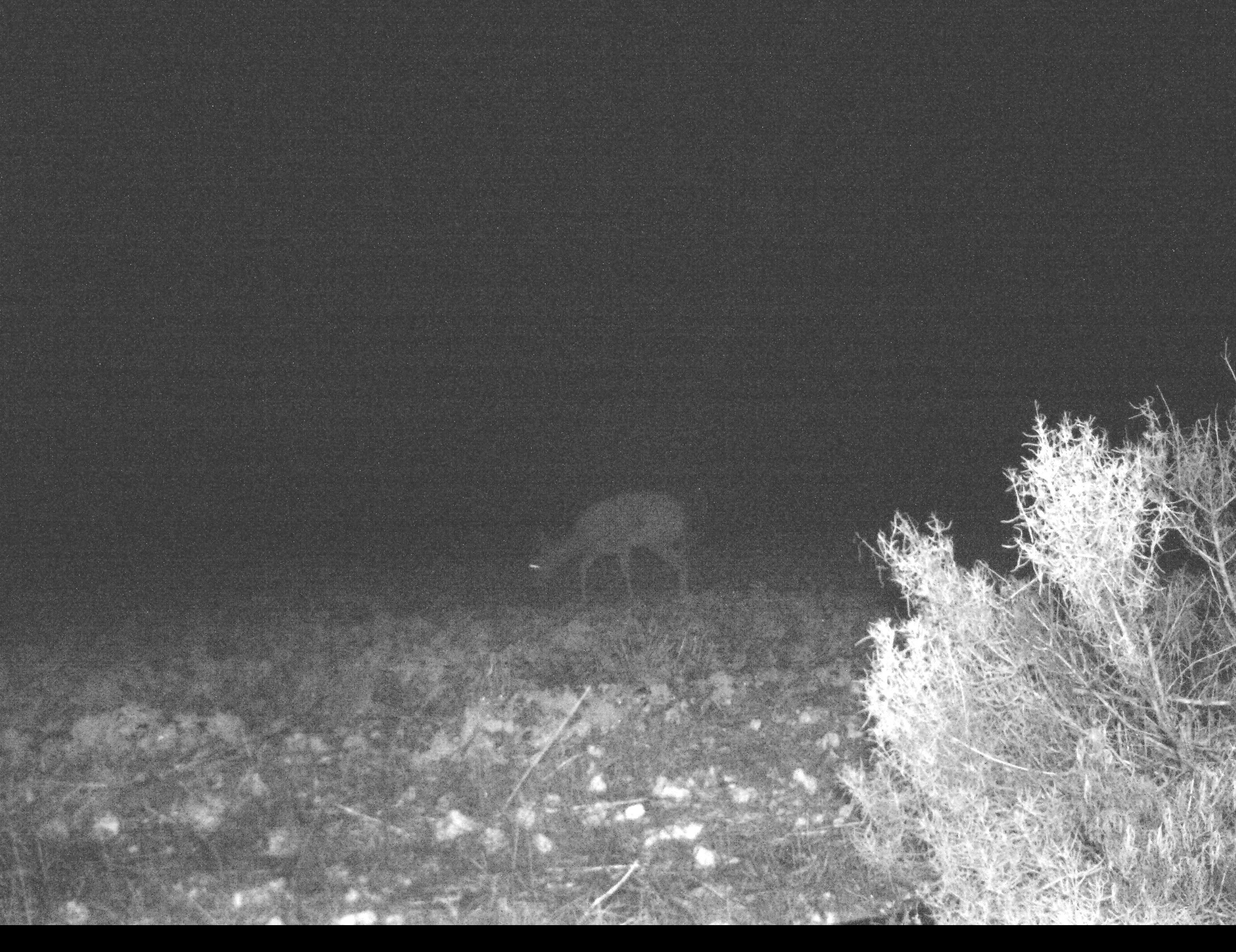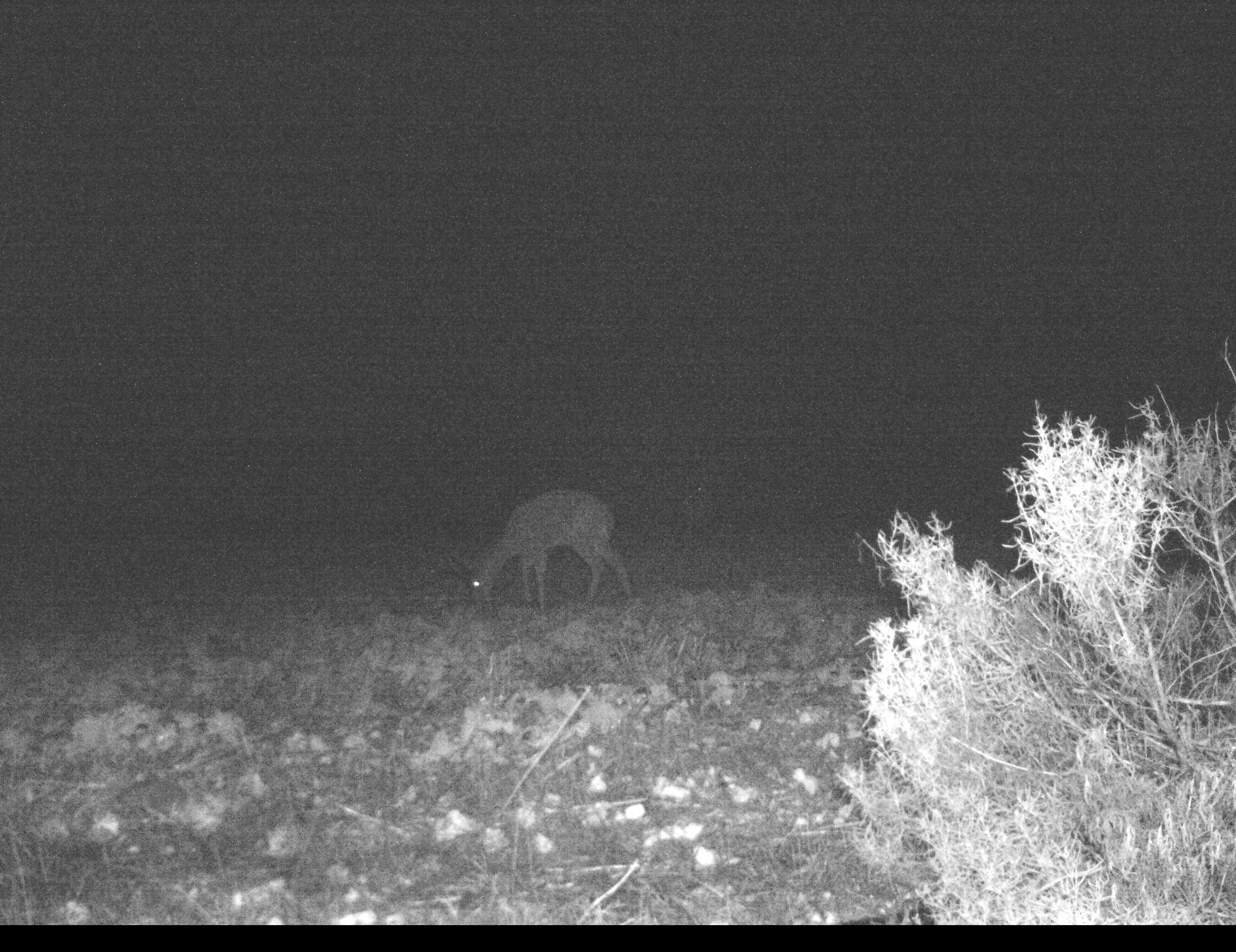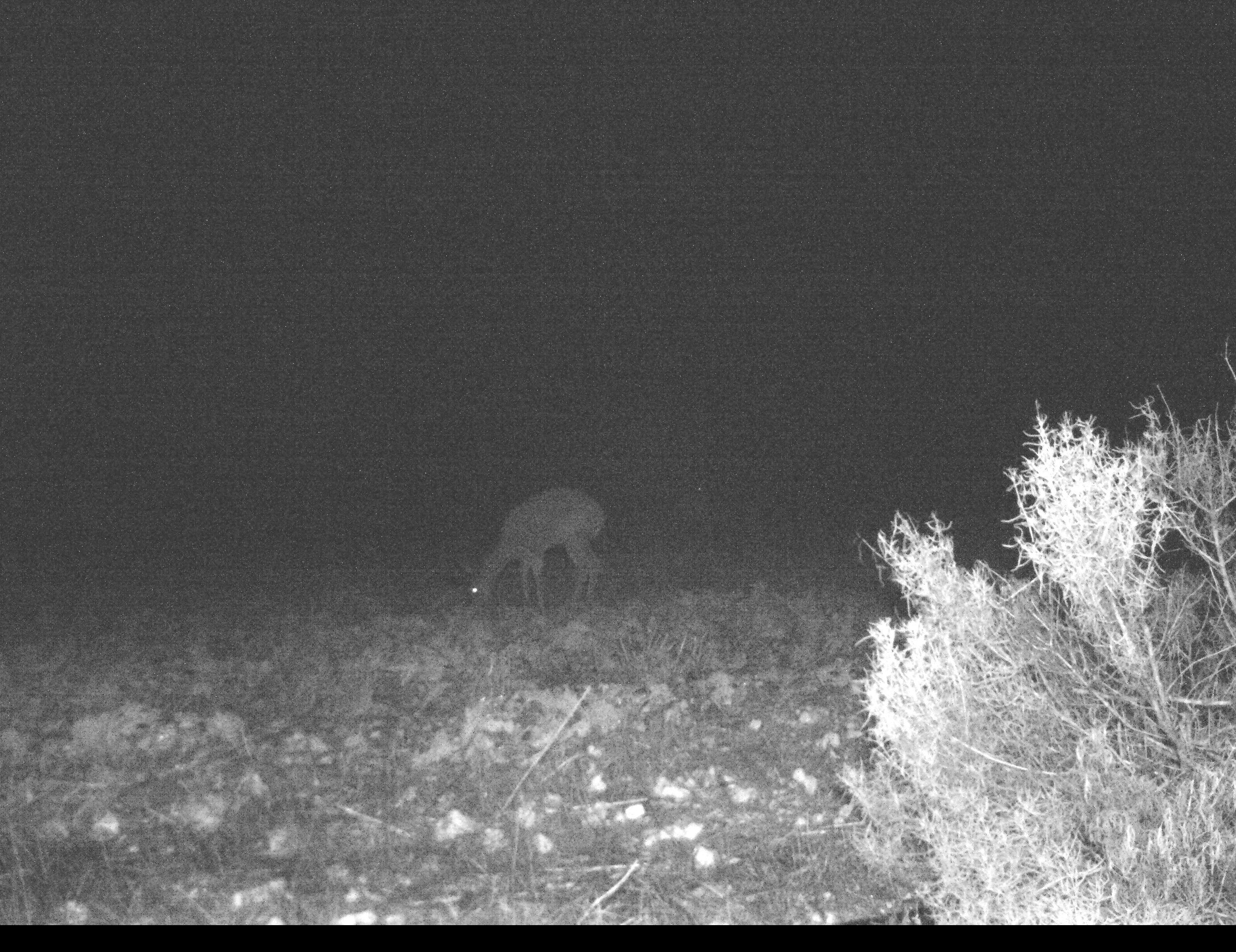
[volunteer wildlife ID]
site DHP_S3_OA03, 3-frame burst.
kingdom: Animalia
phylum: Chordata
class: Mammalia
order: Artiodactyla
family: Bovidae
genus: Sylvicapra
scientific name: Sylvicapra grimmia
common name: common duiker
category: duikercommongrey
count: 1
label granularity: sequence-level